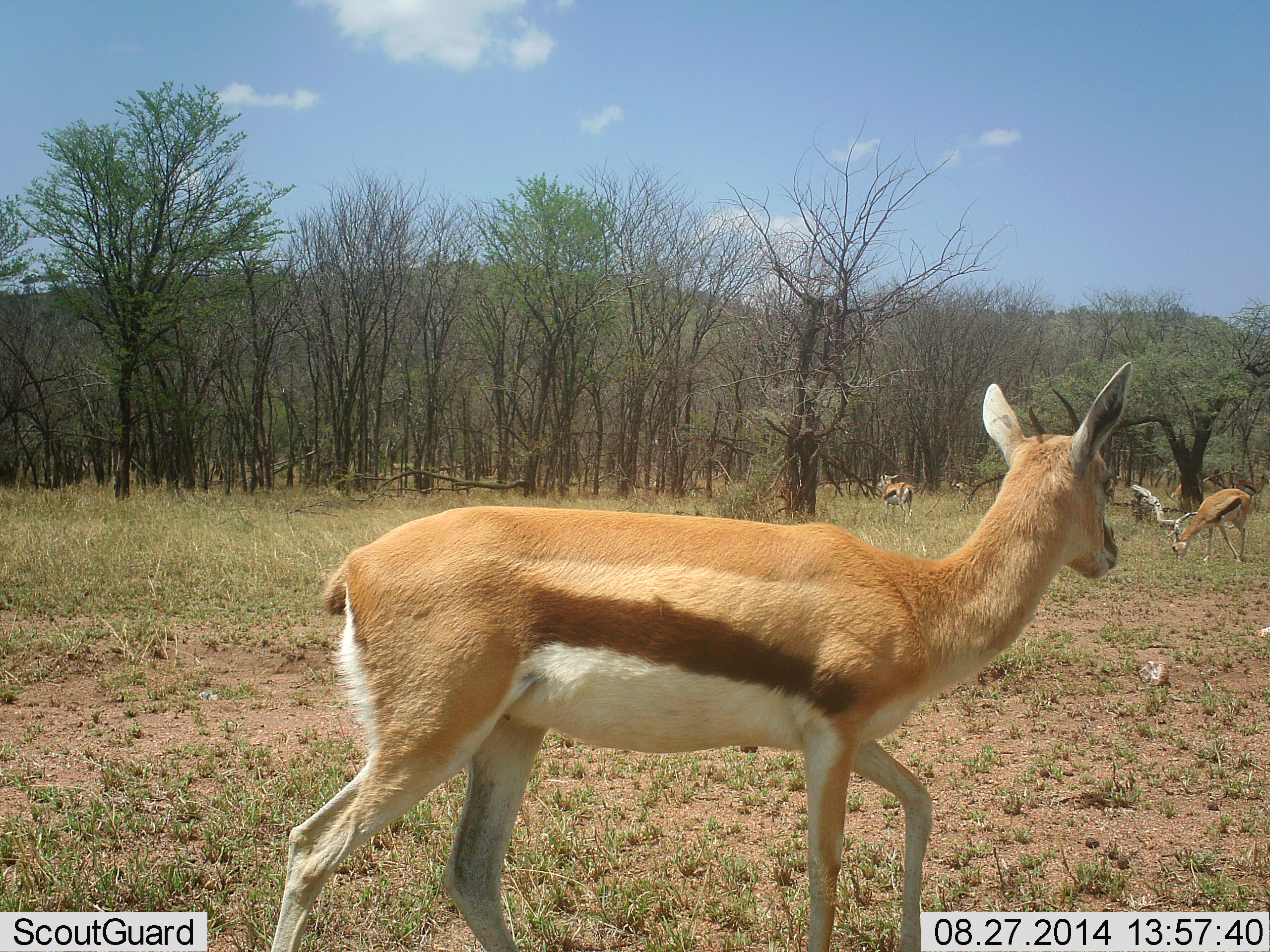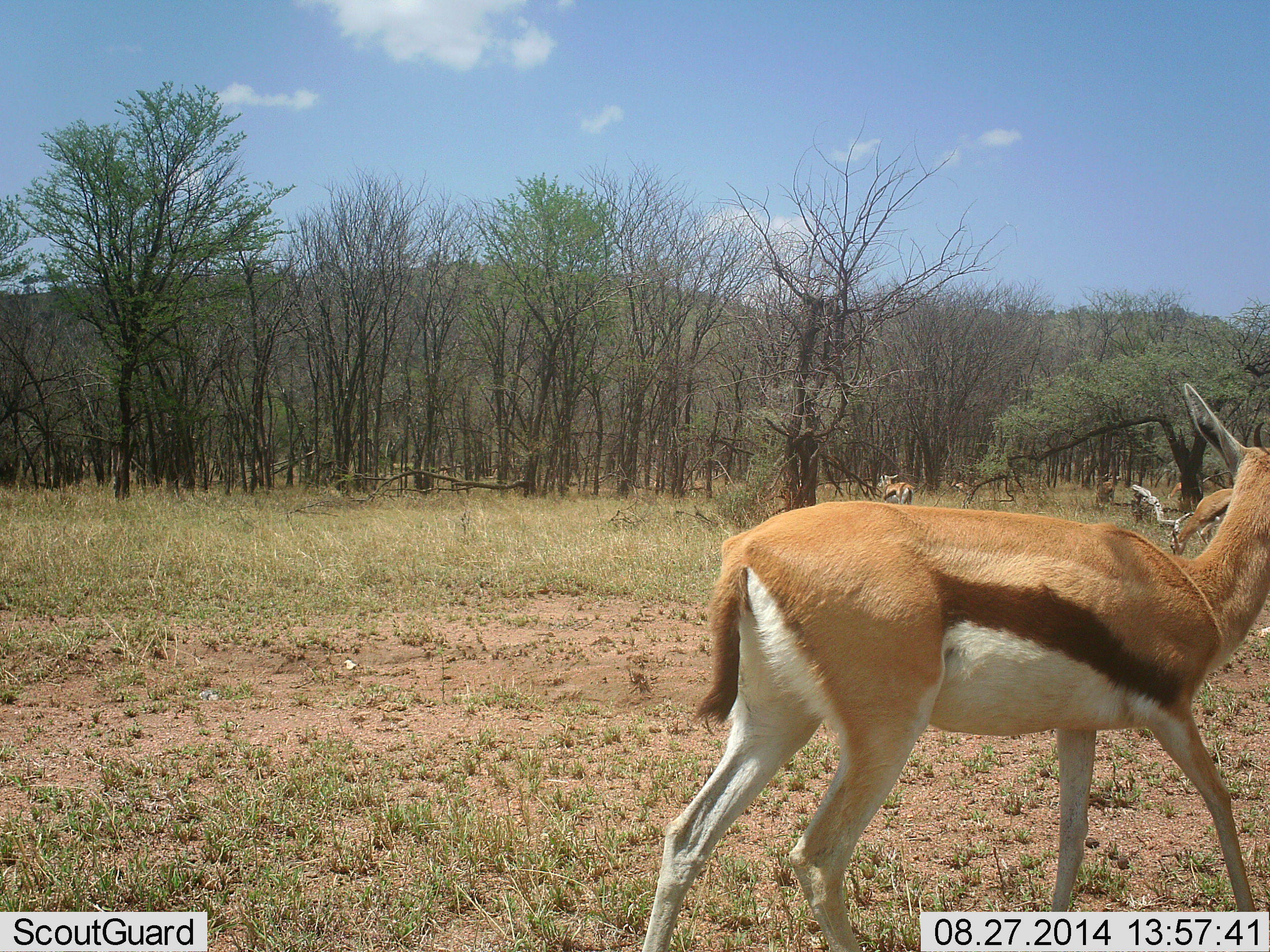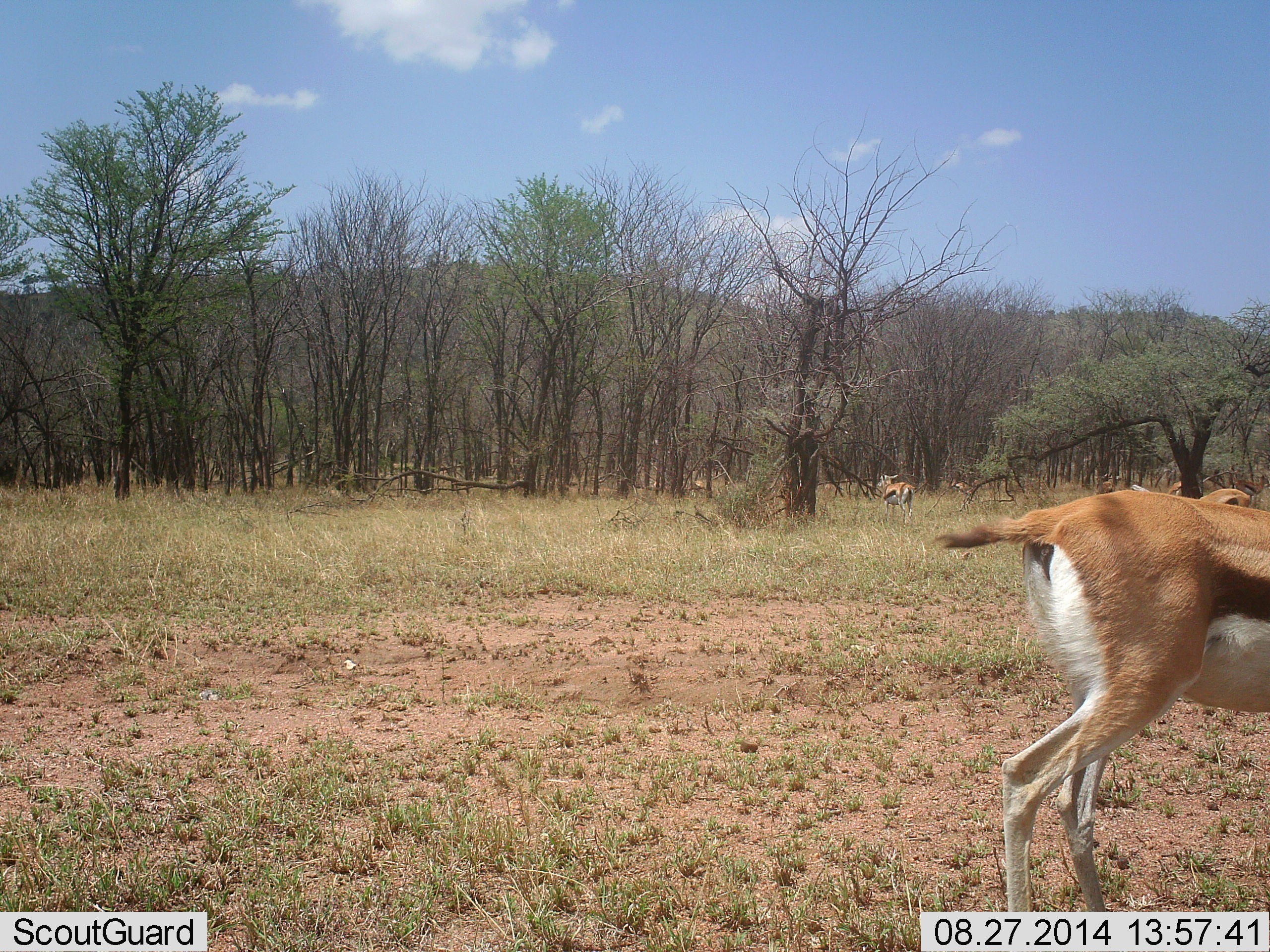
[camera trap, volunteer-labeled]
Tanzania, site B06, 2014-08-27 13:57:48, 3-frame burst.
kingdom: Animalia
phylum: Chordata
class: Mammalia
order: Artiodactyla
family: Bovidae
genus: Eudorcas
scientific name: Eudorcas thomsonii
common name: thomson's gazelle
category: gazellethomsons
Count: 3.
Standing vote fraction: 50%.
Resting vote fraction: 0%.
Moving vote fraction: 90%.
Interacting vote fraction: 0%.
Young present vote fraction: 0%.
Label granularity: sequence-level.